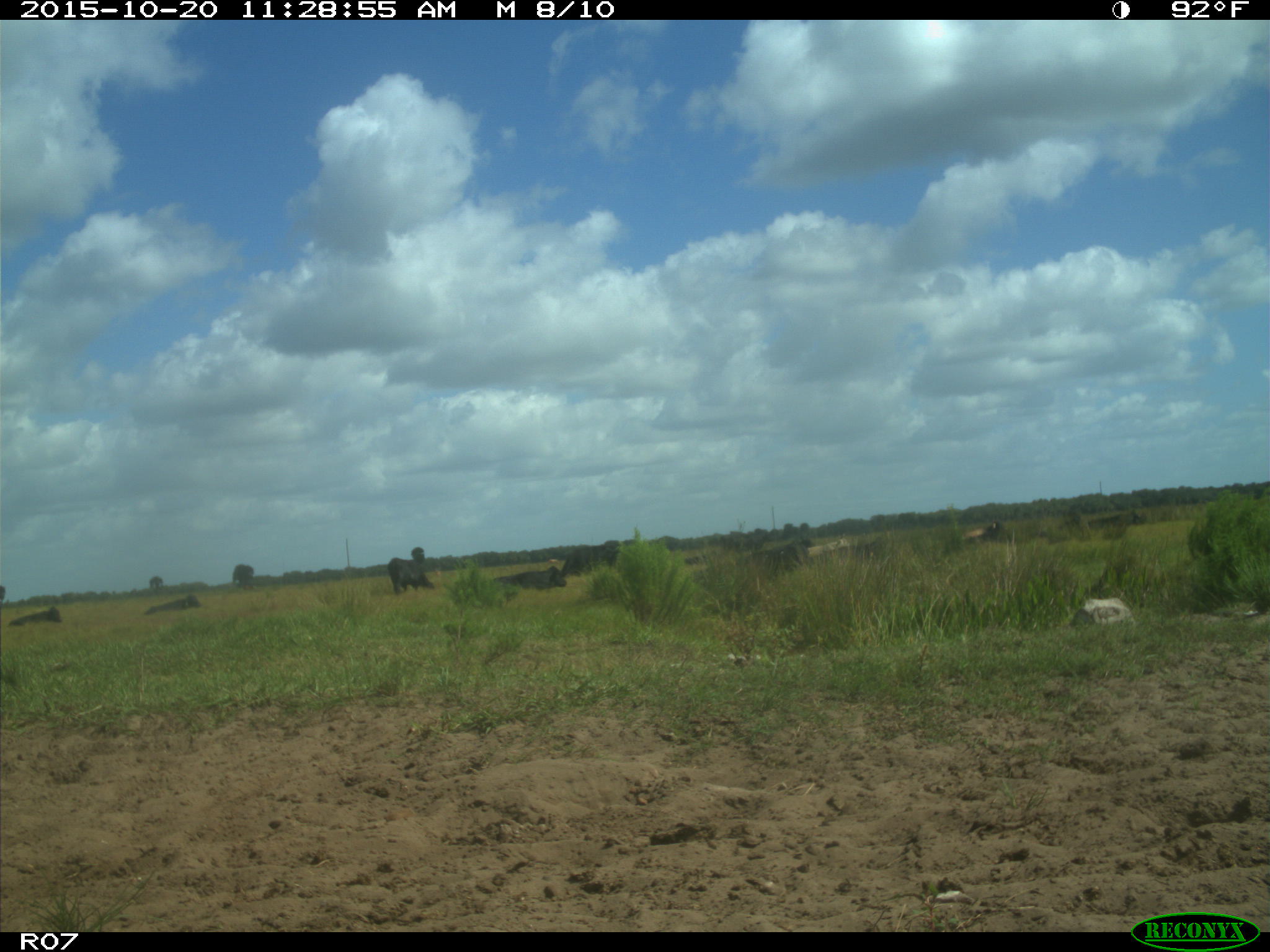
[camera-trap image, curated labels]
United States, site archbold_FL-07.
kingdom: Animalia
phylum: Chordata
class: Mammalia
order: Artiodactyla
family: Bovidae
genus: Bos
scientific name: Bos taurus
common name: domestic cow